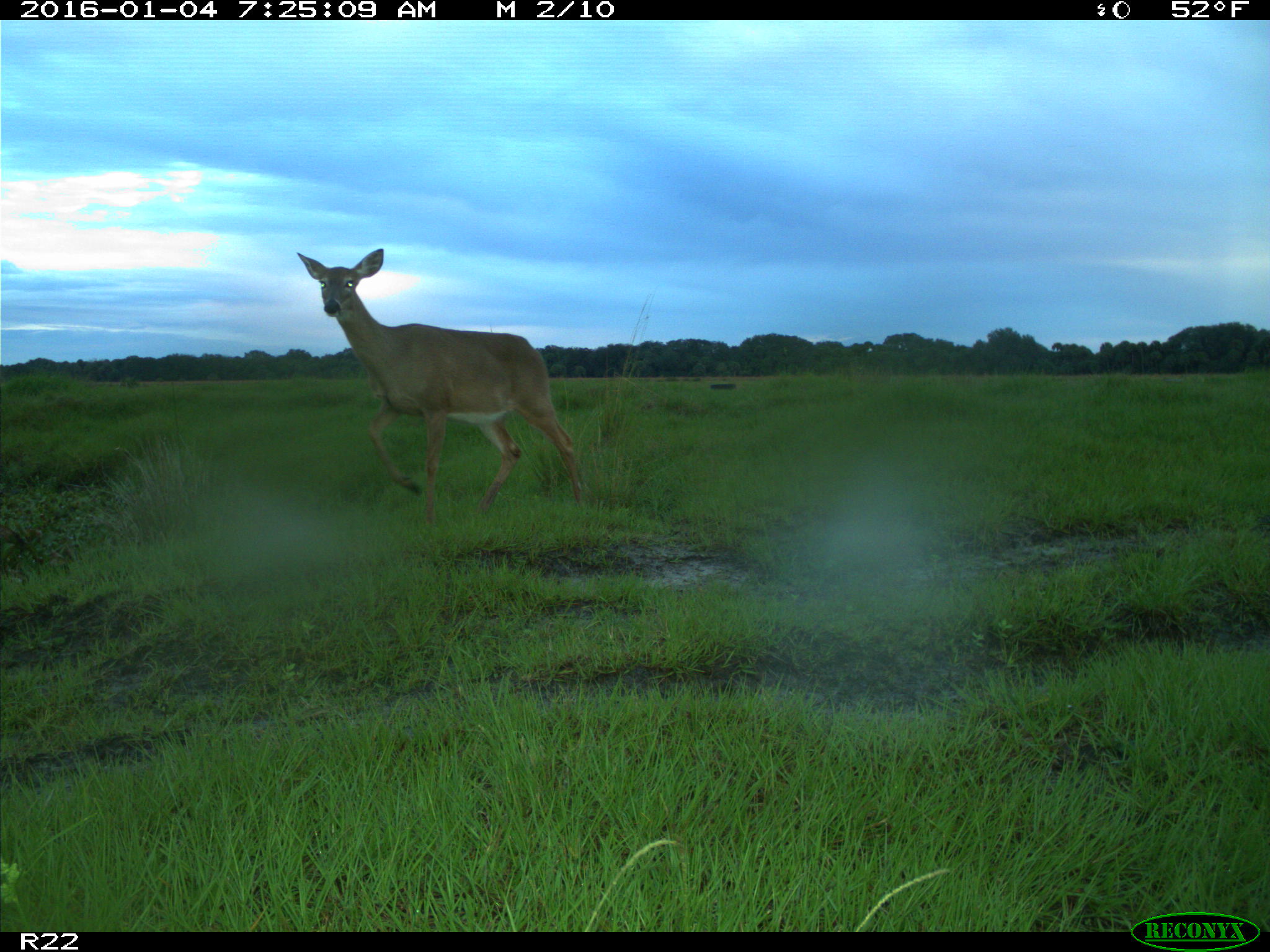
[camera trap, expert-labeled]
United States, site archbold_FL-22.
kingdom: Animalia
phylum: Chordata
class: Mammalia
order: Artiodactyla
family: Cervidae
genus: Odocoileus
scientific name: Odocoileus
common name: deer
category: unidentified deer